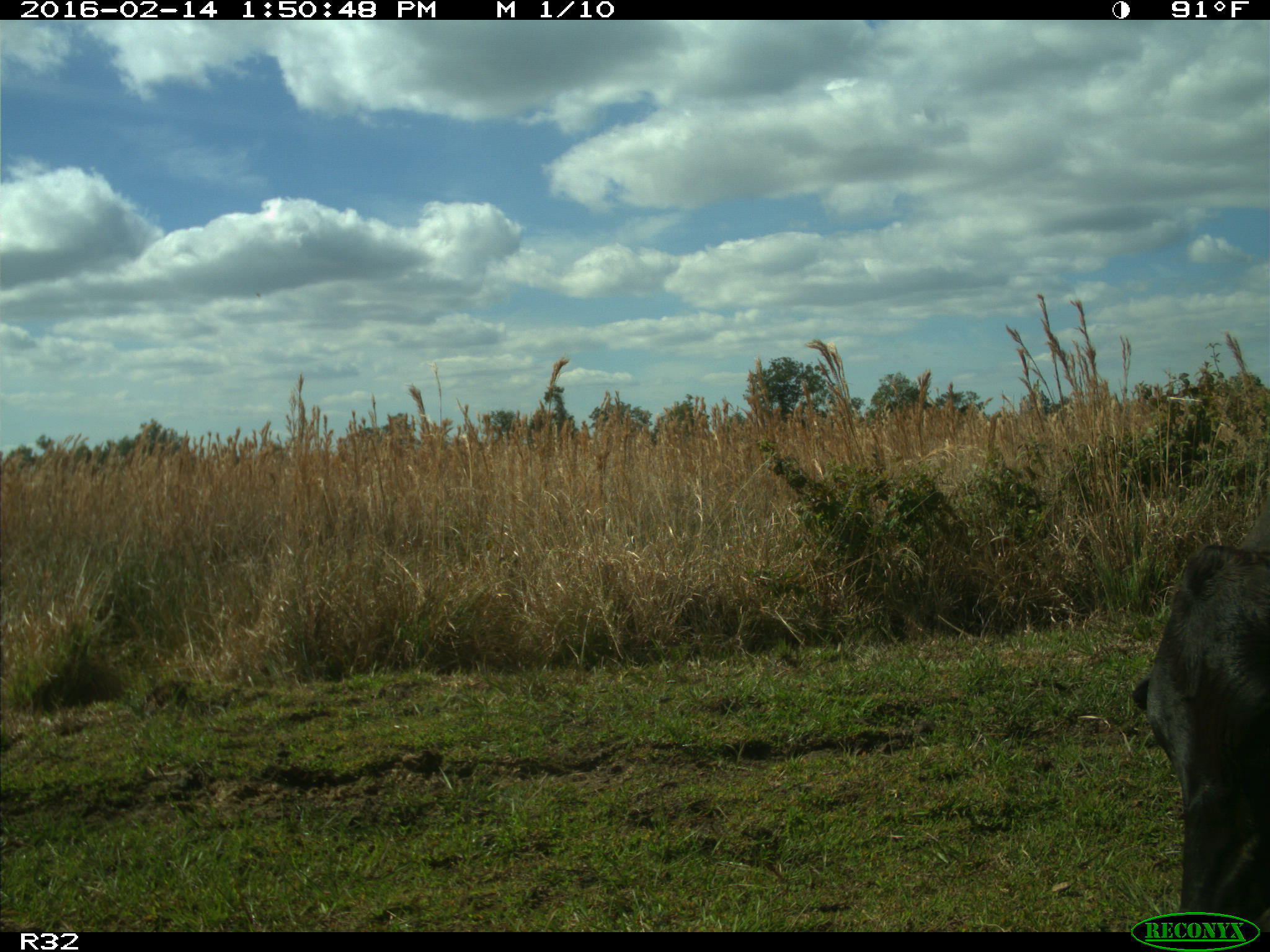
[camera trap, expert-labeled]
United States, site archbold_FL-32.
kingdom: Animalia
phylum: Chordata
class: Mammalia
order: Artiodactyla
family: Bovidae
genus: Bos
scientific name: Bos taurus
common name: domestic cow